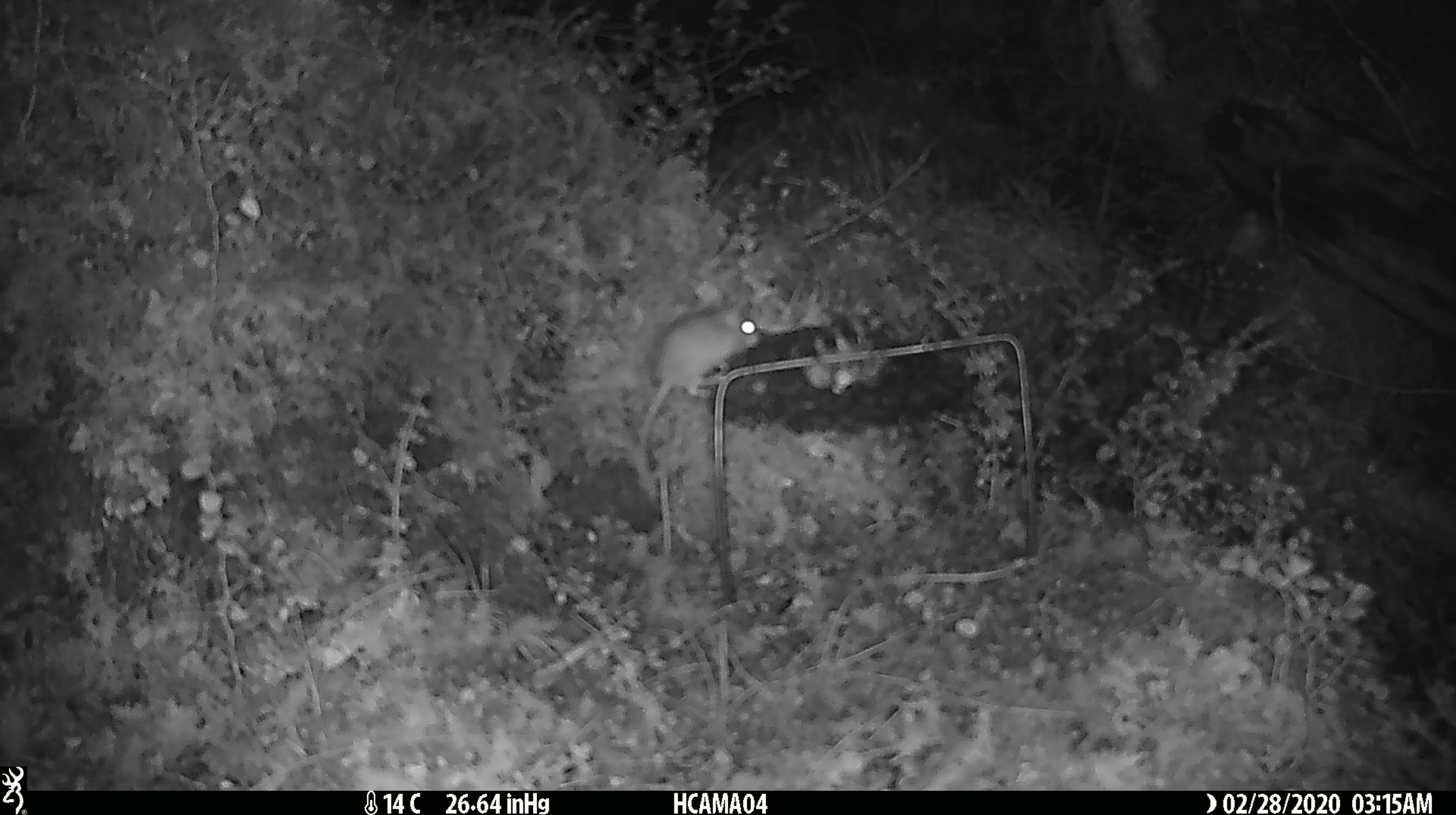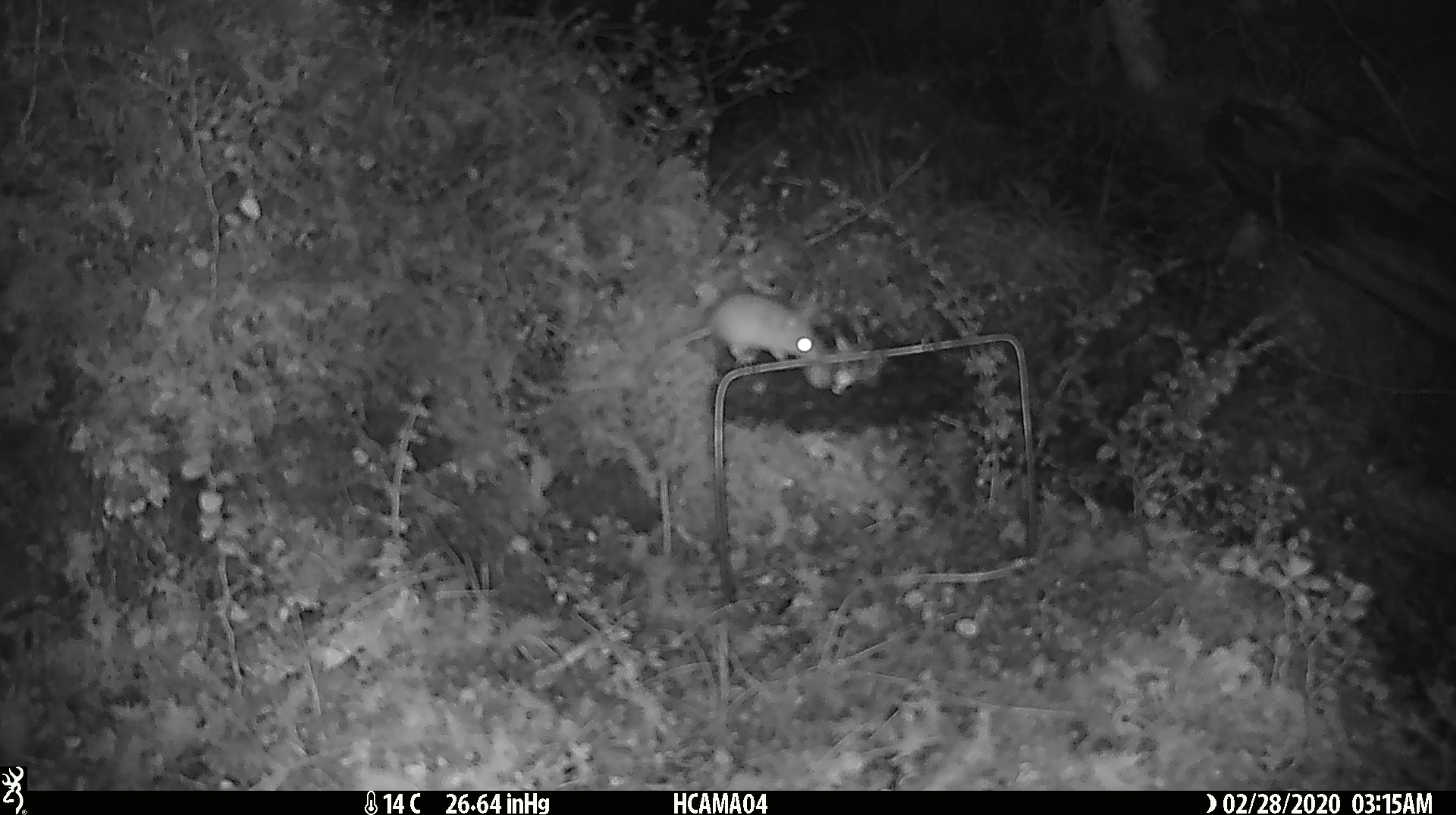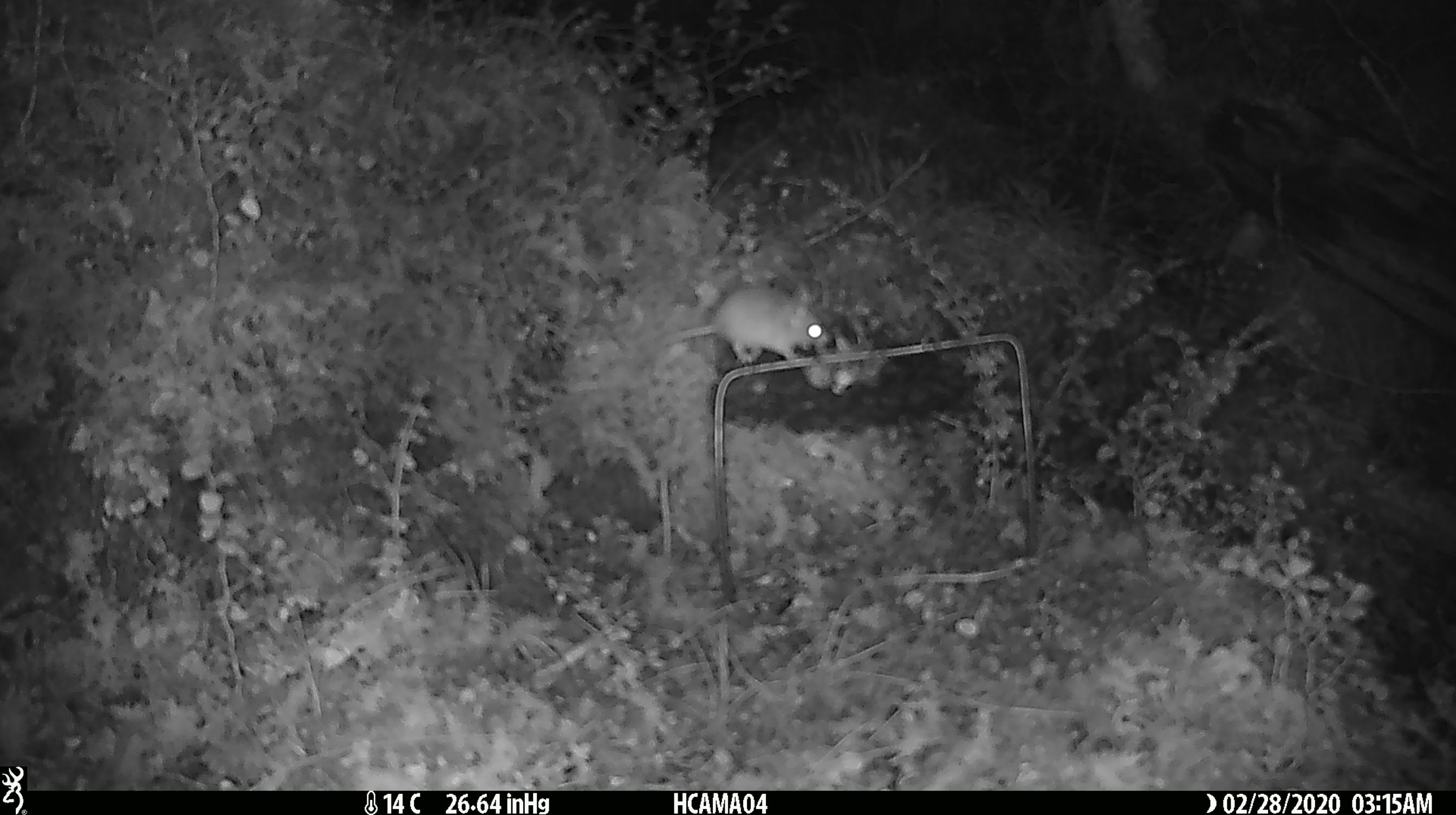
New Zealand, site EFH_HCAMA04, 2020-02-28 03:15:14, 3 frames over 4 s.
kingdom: Animalia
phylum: Chordata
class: Mammalia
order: Rodentia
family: Muridae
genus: Mus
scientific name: Mus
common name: mouse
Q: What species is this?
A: Mouse (Mus).